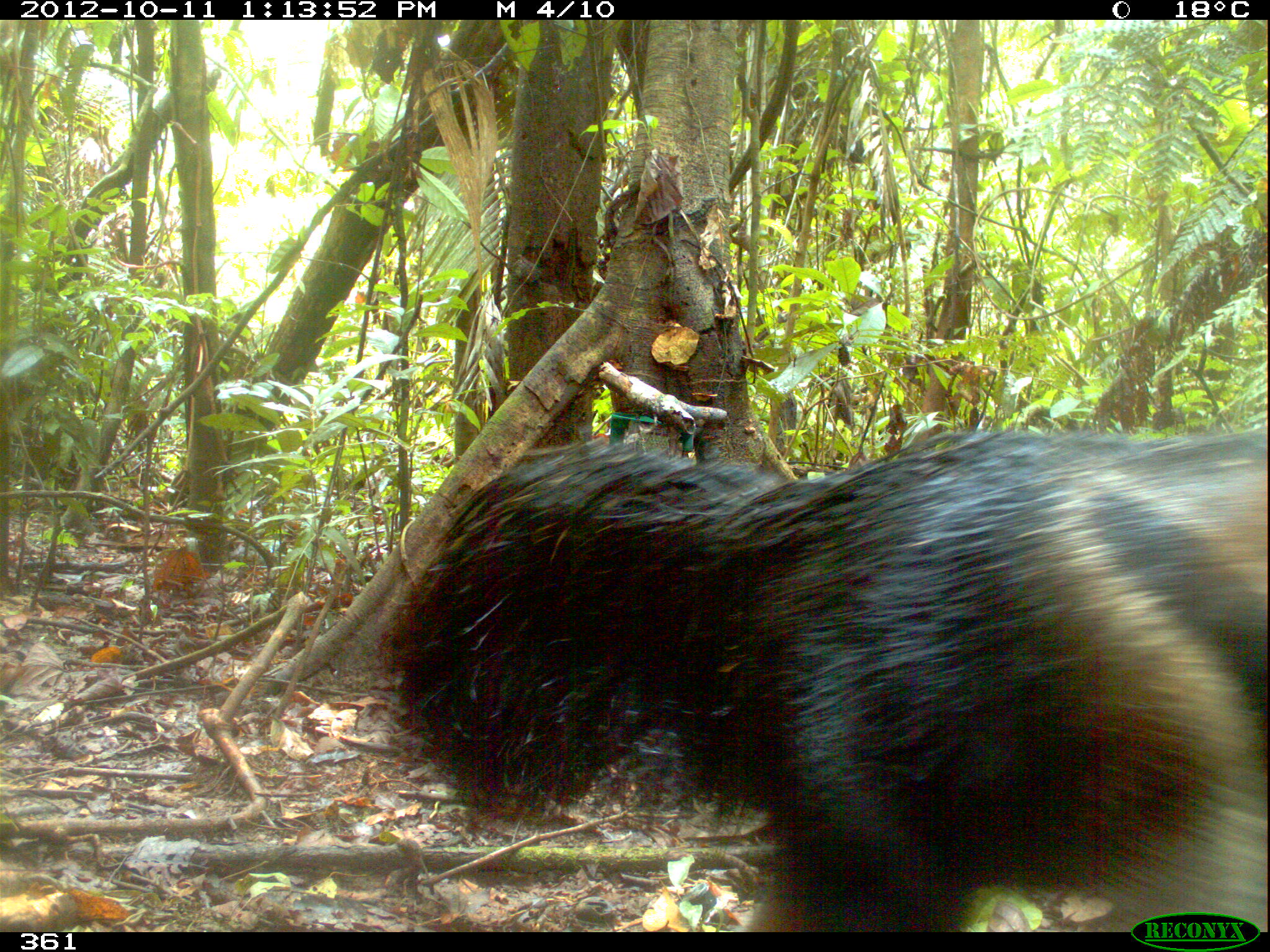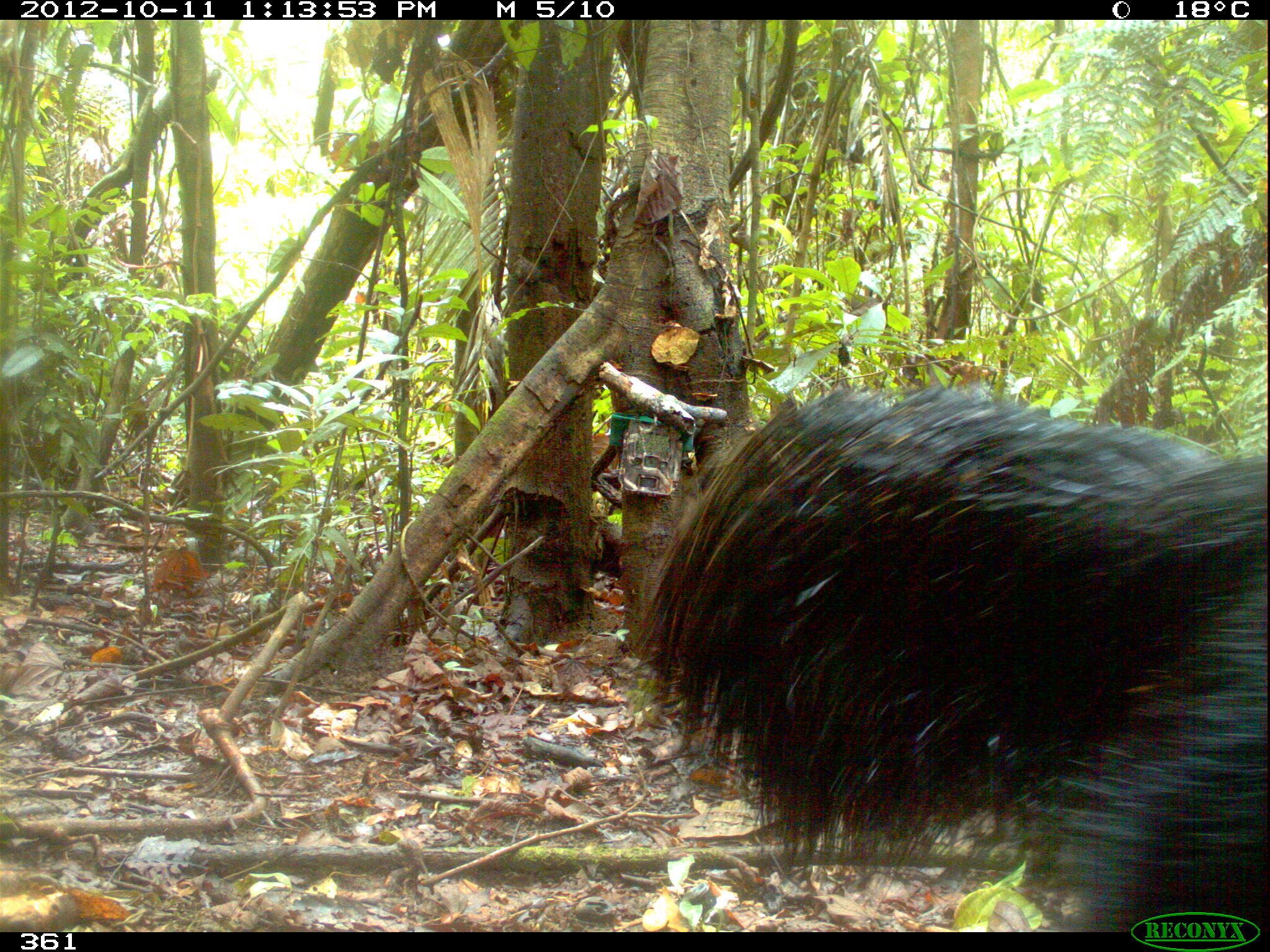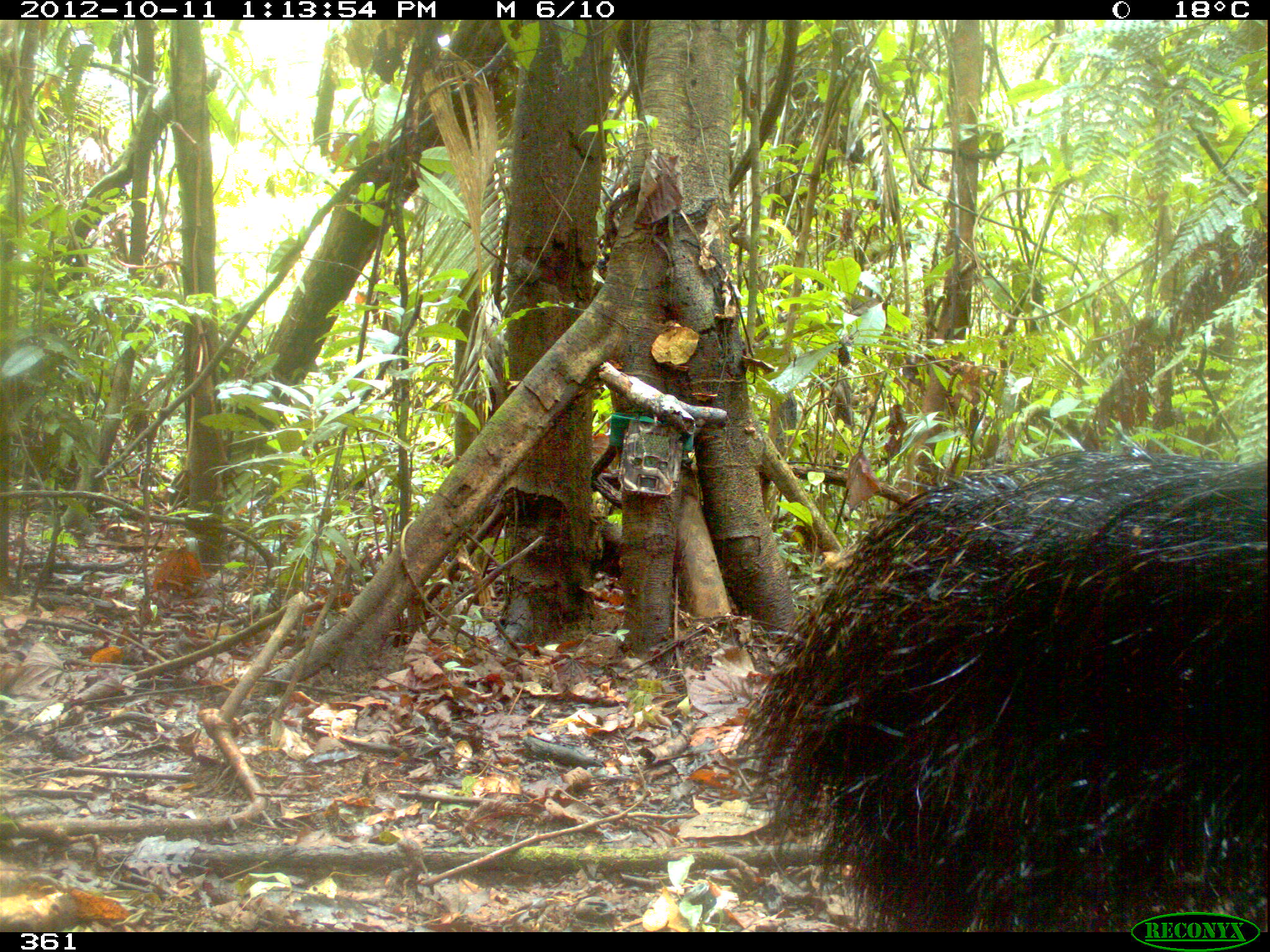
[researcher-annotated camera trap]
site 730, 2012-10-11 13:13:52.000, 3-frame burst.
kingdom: Animalia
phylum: Chordata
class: Mammalia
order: Pilosa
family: Myrmecophagidae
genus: Myrmecophaga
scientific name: Myrmecophaga tridactyla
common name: giant anteater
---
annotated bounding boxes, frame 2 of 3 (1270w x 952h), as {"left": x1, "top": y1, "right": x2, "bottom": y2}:
myrmecophaga tridactyla: {"left": 627, "top": 383, "right": 1267, "bottom": 933}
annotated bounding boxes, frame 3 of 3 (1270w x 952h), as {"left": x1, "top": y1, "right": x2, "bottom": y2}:
myrmecophaga tridactyla: {"left": 737, "top": 449, "right": 1265, "bottom": 933}